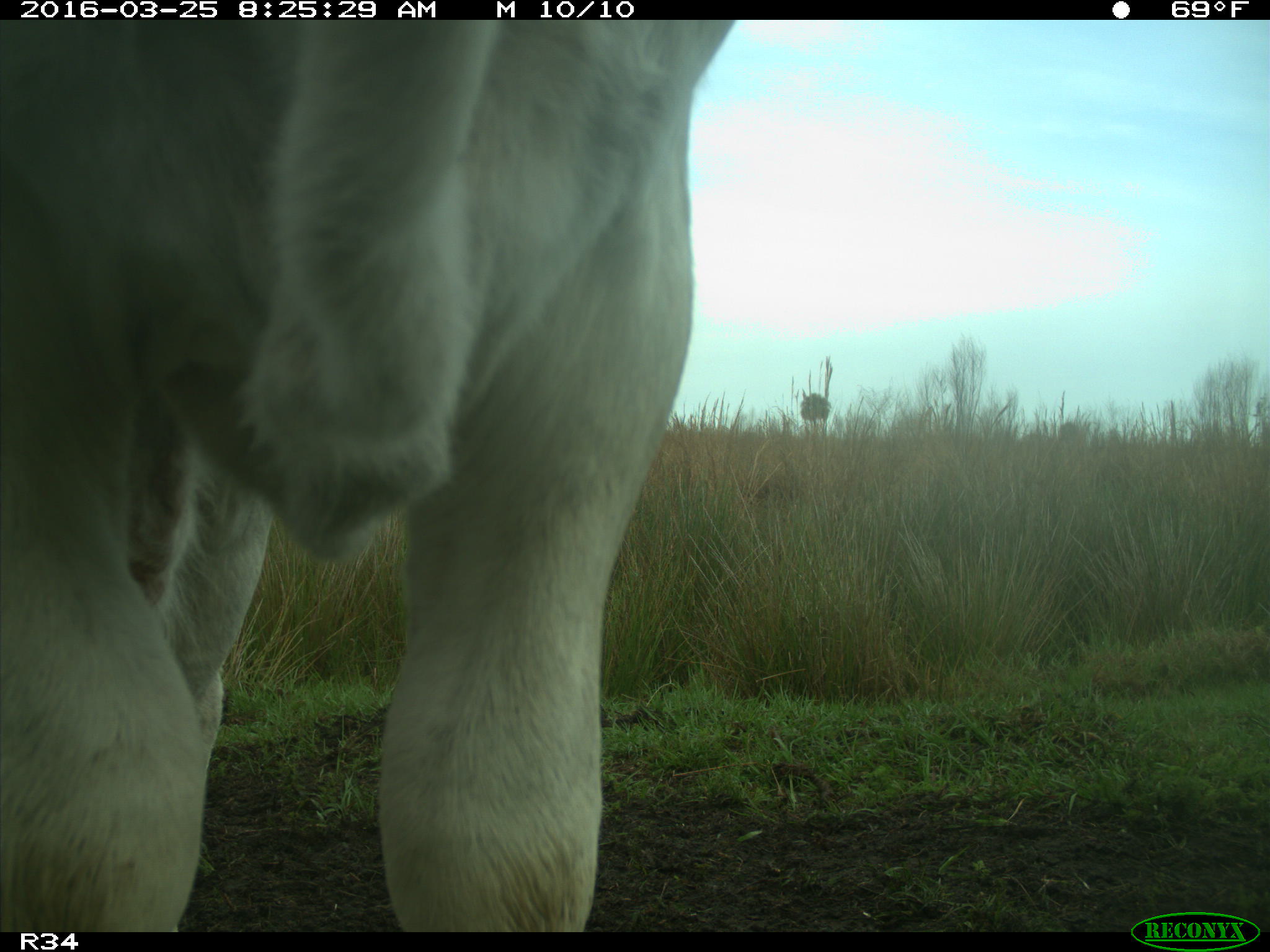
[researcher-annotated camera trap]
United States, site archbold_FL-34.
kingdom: Animalia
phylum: Chordata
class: Mammalia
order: Artiodactyla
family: Bovidae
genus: Bos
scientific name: Bos taurus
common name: domestic cow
Bos taurus (domestic cow).